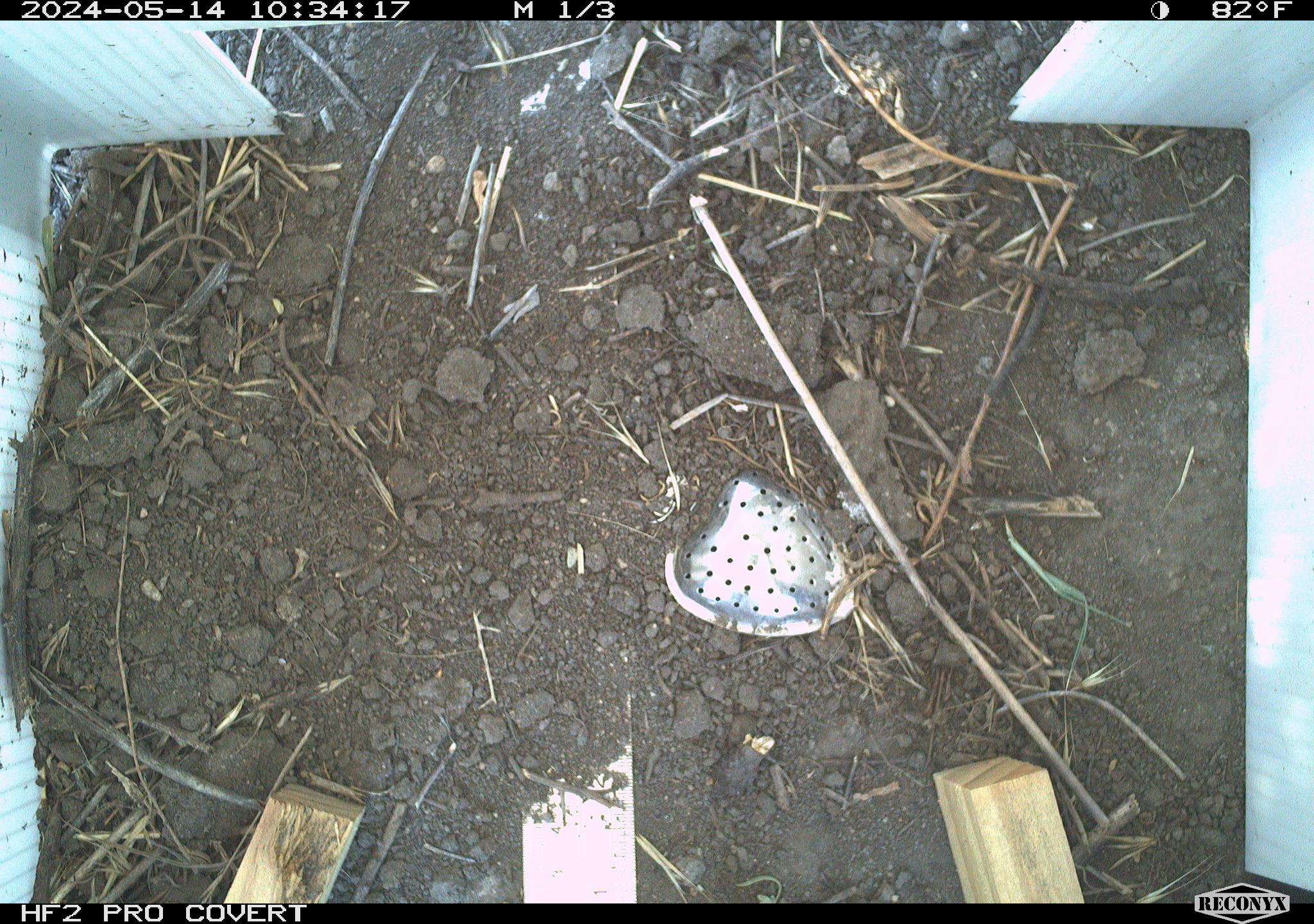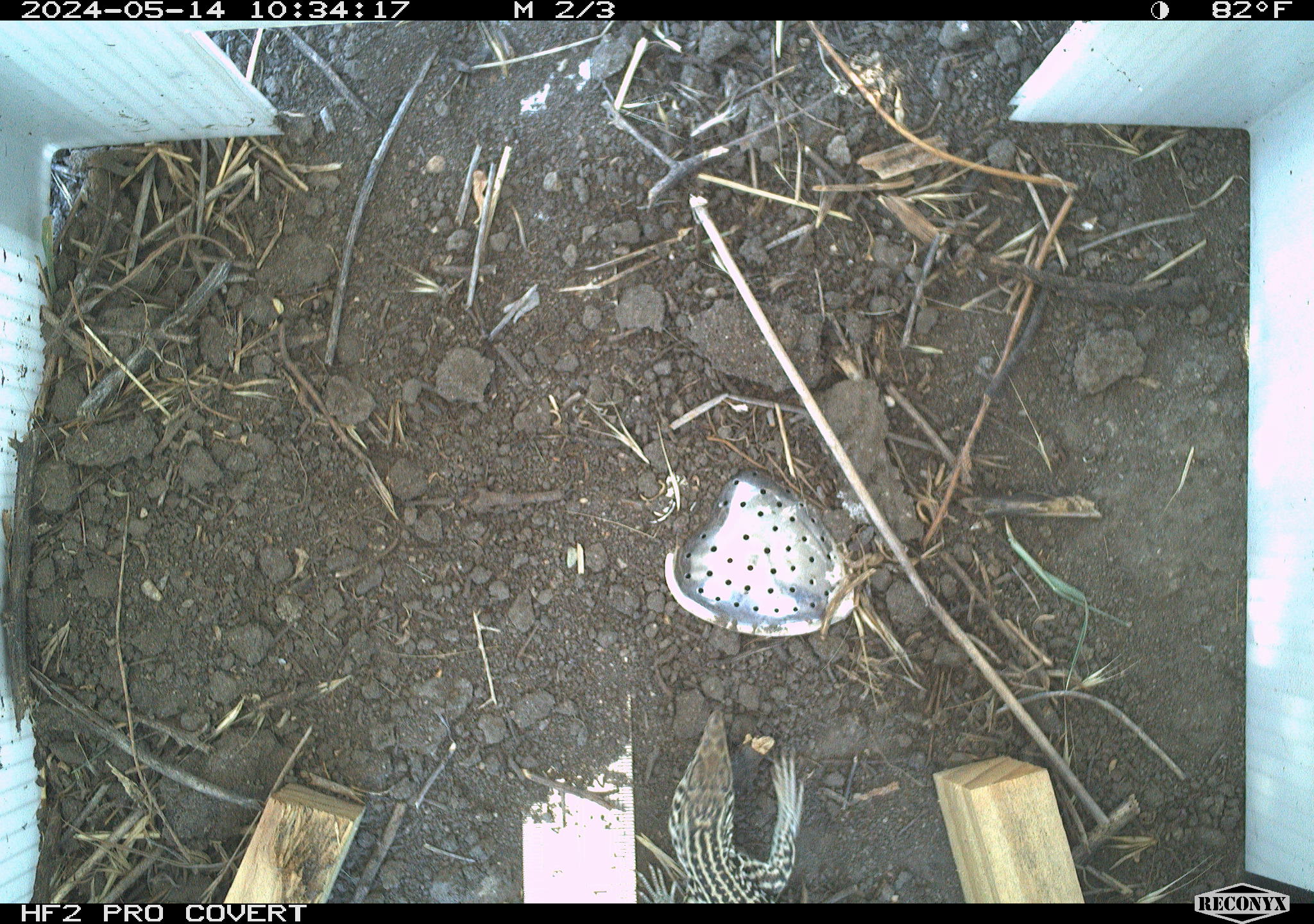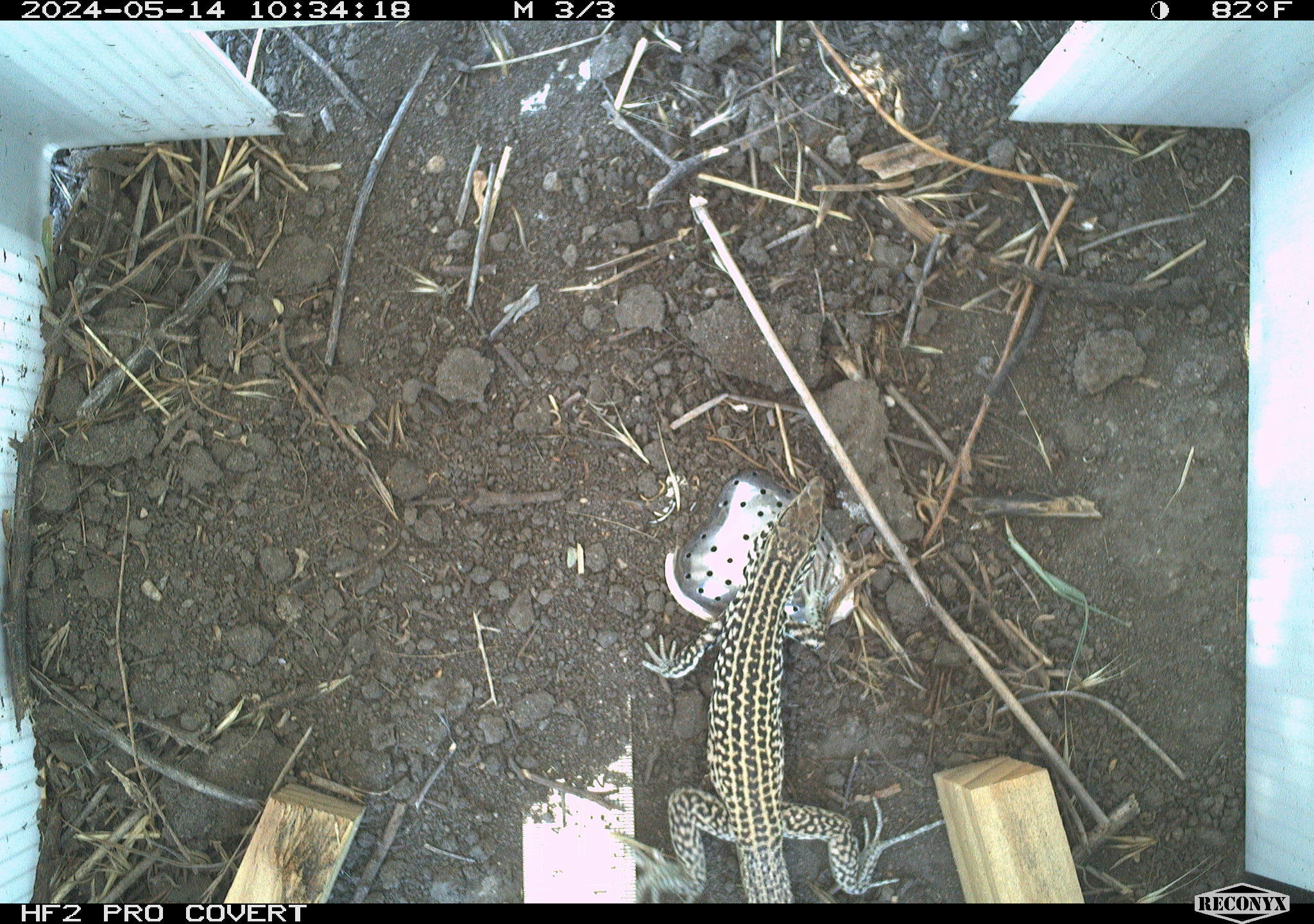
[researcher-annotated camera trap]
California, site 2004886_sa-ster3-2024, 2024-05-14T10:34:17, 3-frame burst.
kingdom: Animalia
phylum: Chordata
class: Reptilia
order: Squamata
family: Teiidae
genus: Aspidoscelis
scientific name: Aspidoscelis tigris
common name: western whiptail